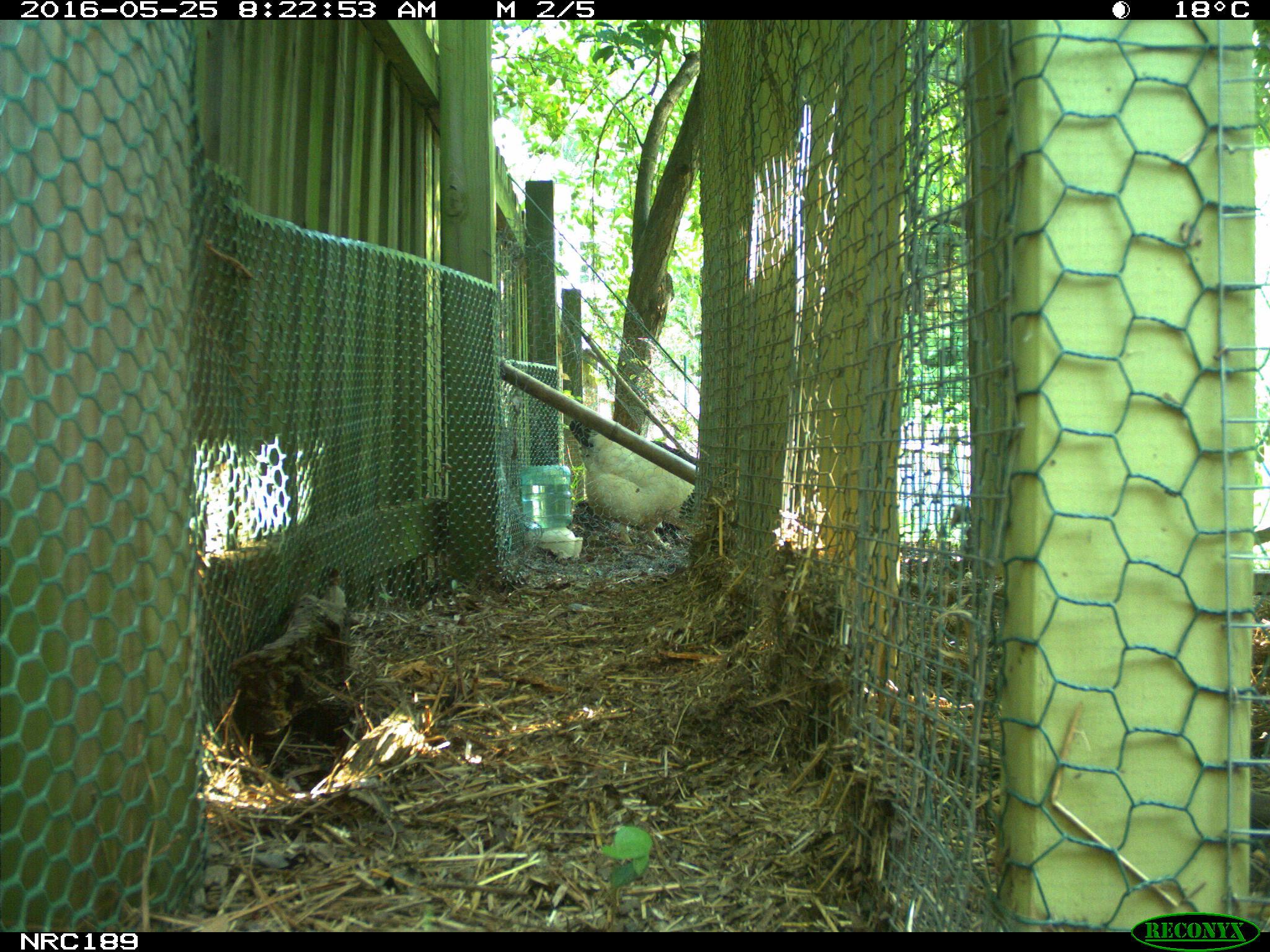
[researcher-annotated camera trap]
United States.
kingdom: Animalia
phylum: Chordata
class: Aves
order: Galliformes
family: Phasianidae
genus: Gallus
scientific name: Gallus gallus domesticus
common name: domestic chicken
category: Chicken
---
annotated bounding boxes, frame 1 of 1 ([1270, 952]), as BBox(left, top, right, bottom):
Chicken: BBox(561, 410, 710, 528)